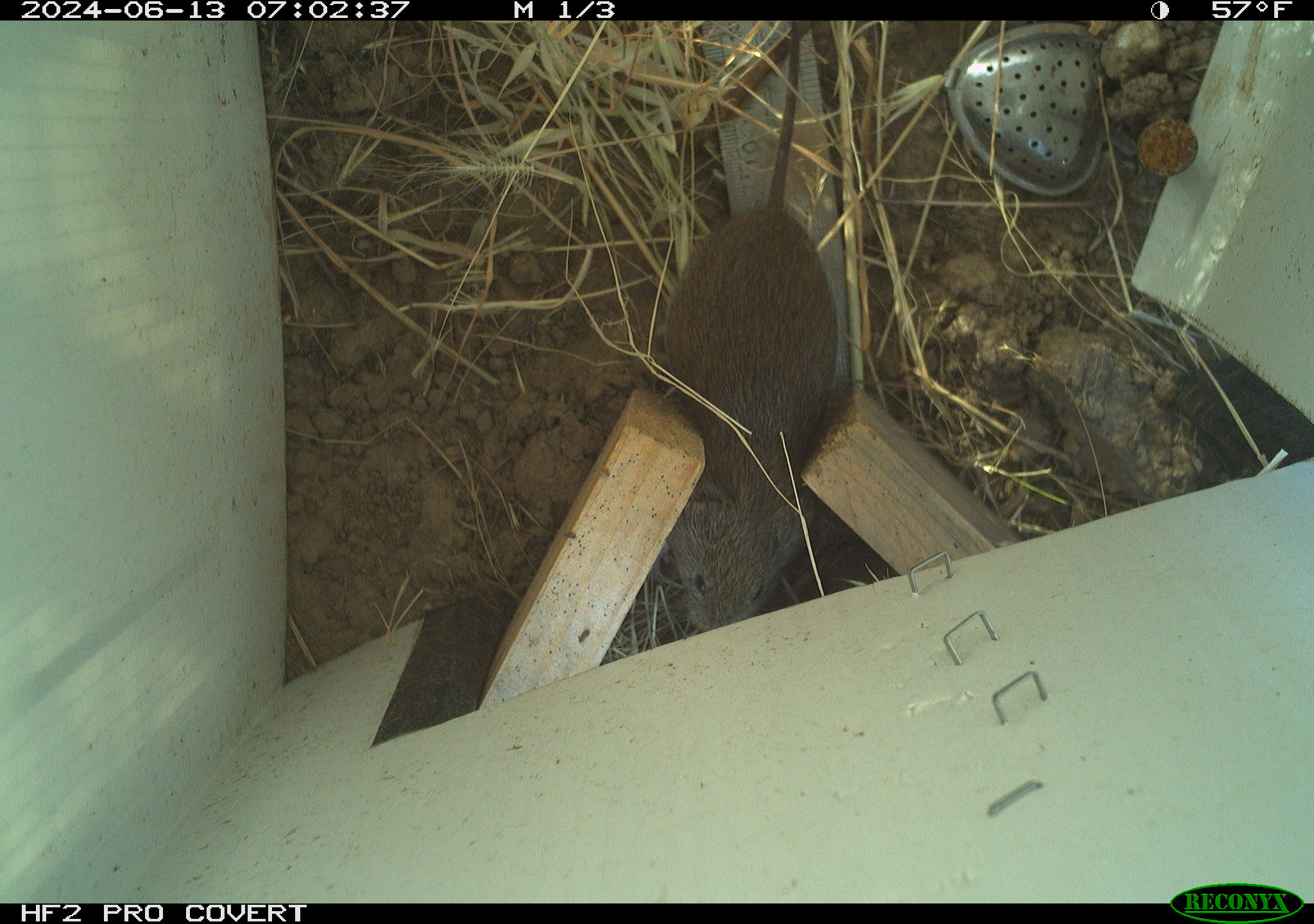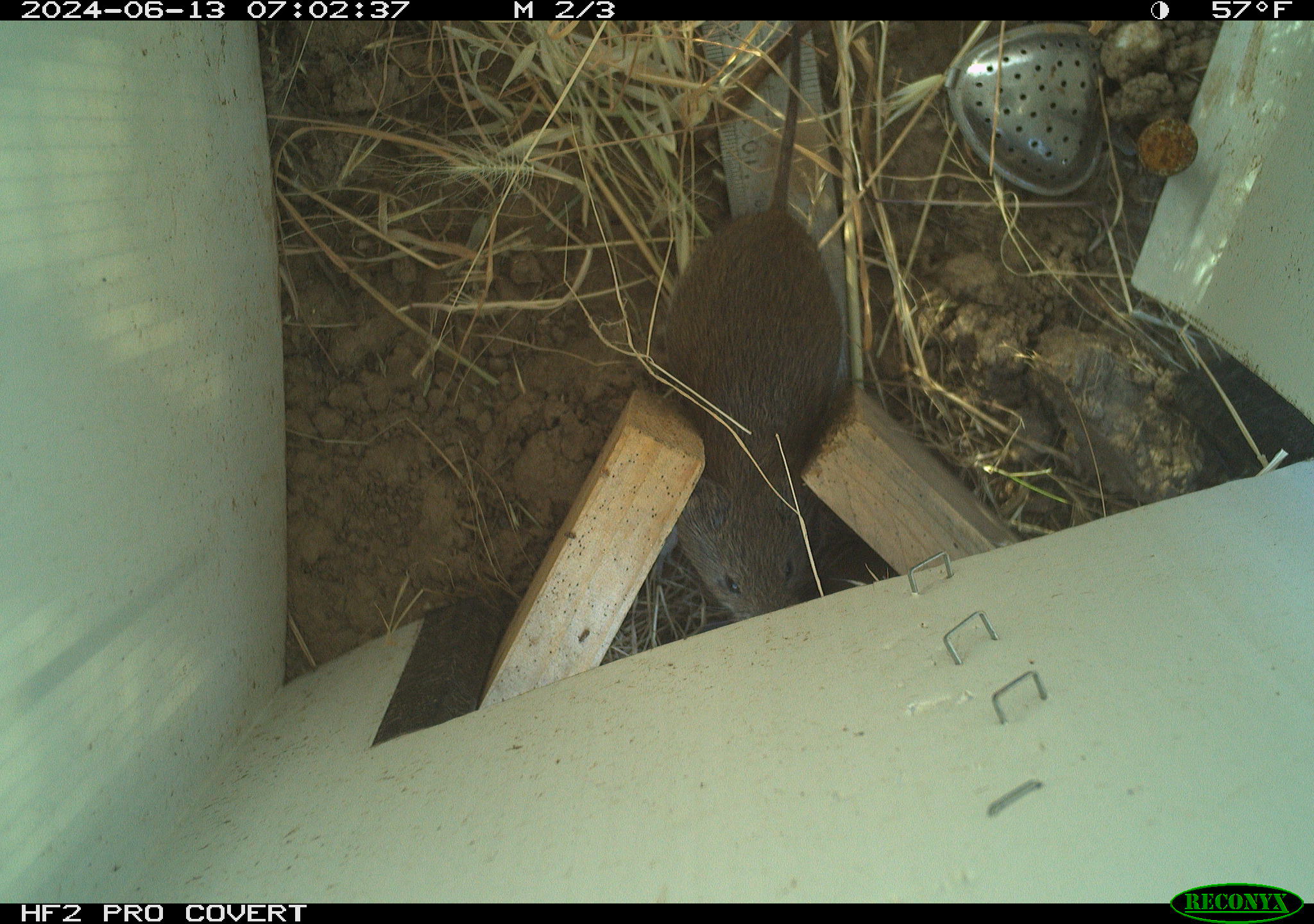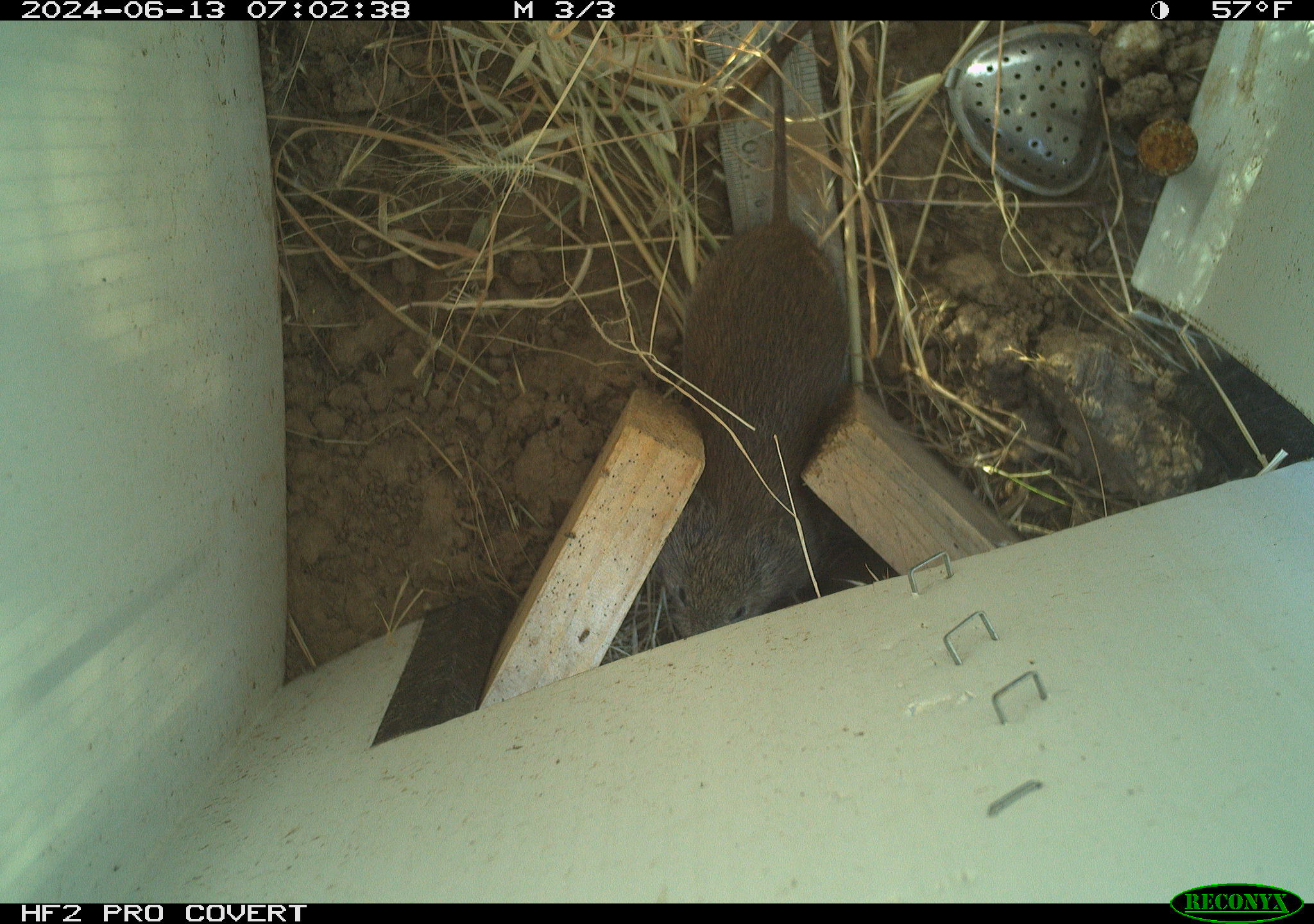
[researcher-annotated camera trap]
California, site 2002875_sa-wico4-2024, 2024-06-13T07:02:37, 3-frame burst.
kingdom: Animalia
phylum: Chordata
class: Mammalia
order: Rodentia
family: Cricetidae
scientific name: Arvicolinae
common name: voles, lemmings, and muskrats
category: arvicolinae subfamily